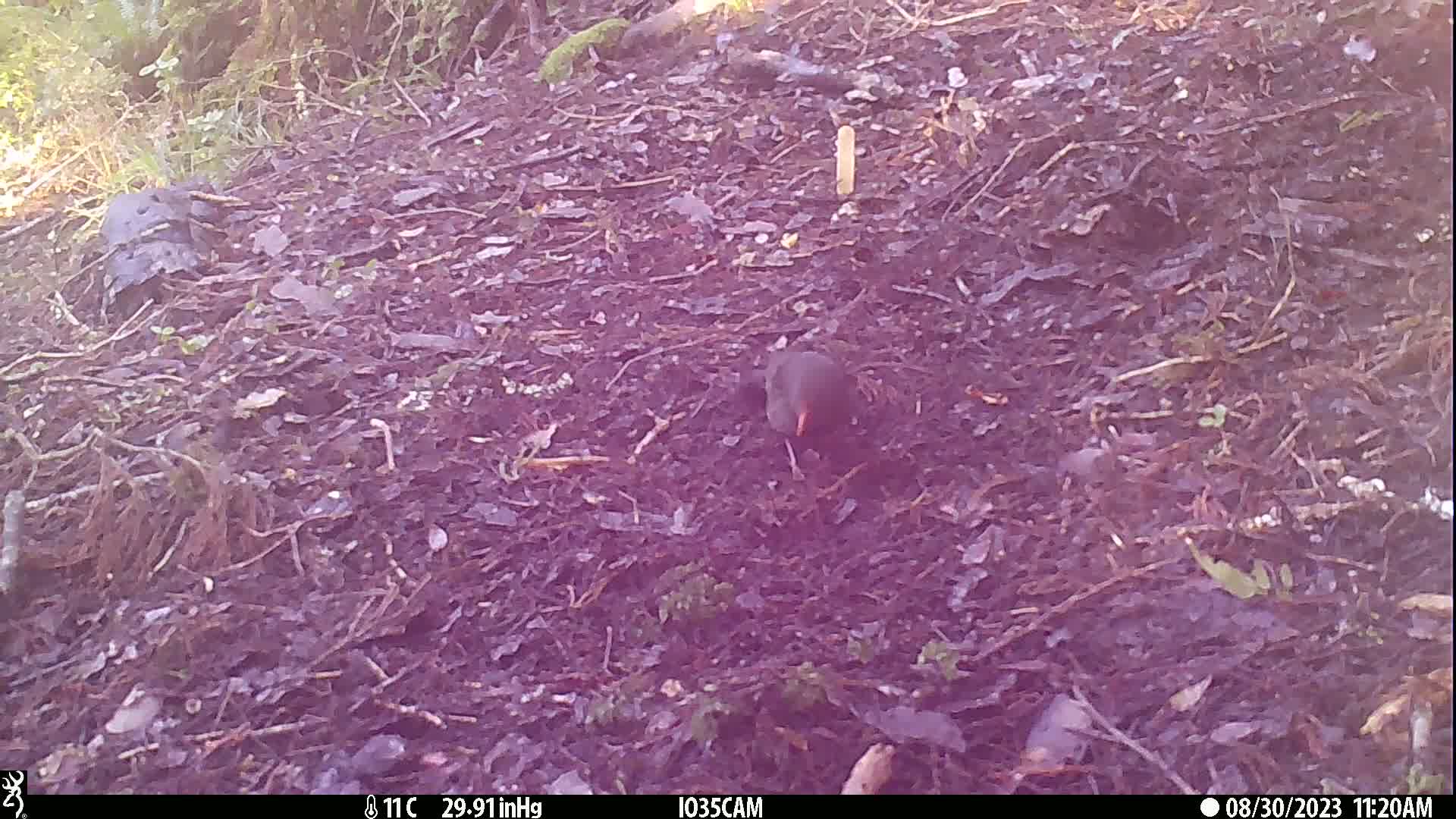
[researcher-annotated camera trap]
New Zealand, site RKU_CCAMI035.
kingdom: Animalia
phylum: Chordata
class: Aves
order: Passeriformes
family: Turdidae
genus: Turdus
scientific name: Turdus merula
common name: eurasian blackbird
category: blackbird